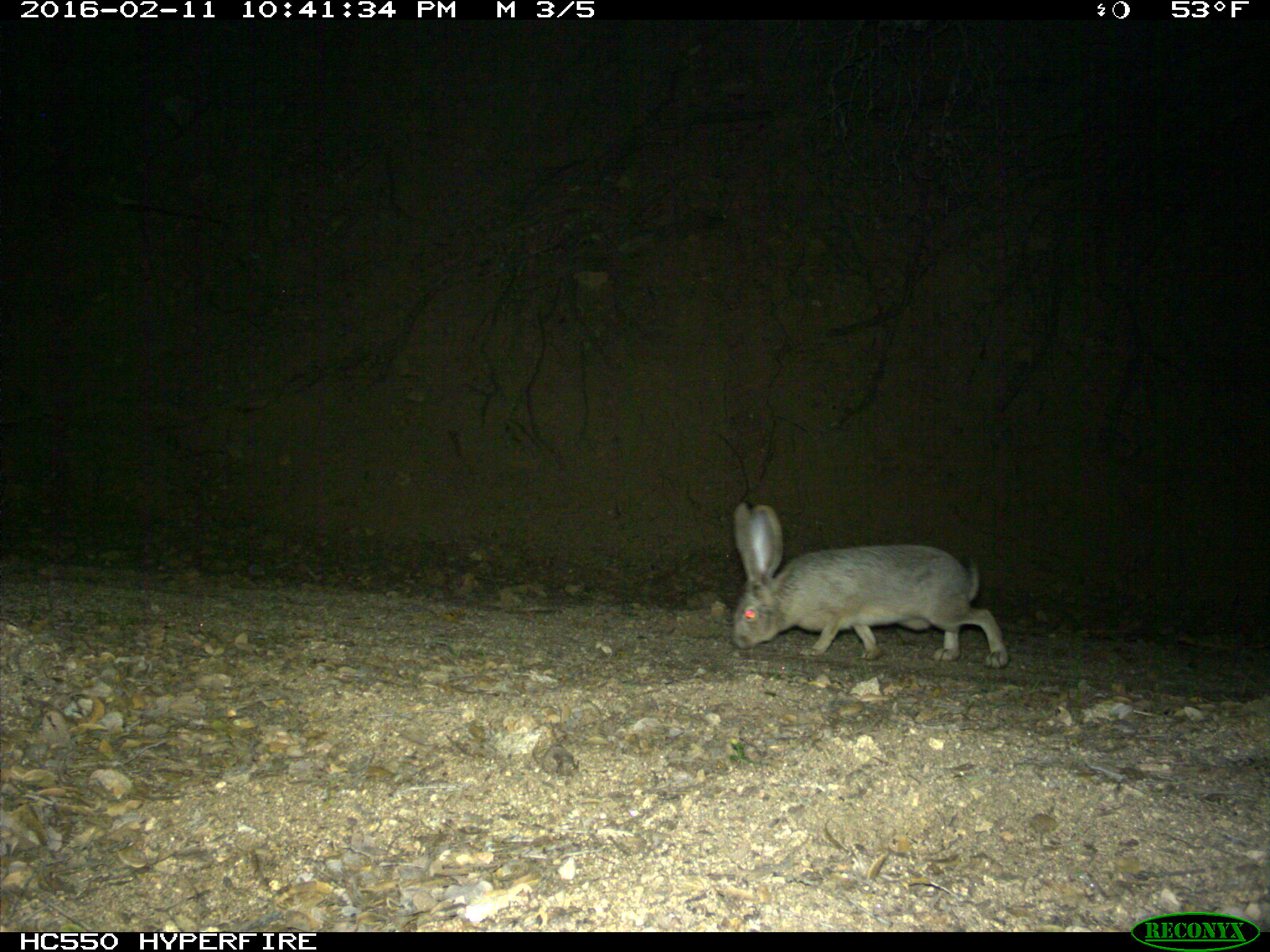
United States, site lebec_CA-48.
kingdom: Animalia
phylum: Chordata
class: Mammalia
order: Lagomorpha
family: Leporidae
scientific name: Leporidae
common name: rabbits and hares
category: unidentified rabbit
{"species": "unidentified rabbit (rabbits and hares) (Leporidae)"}